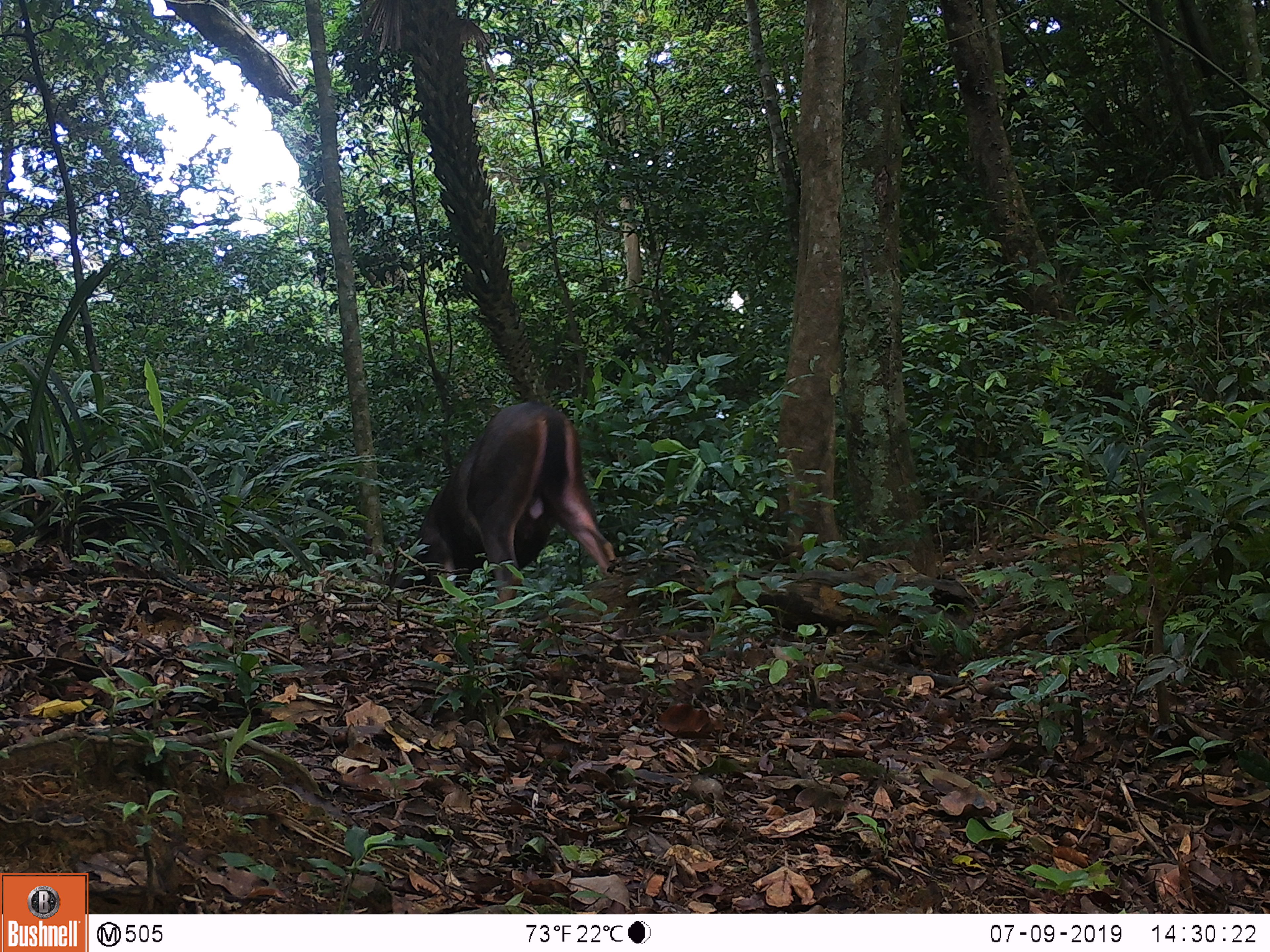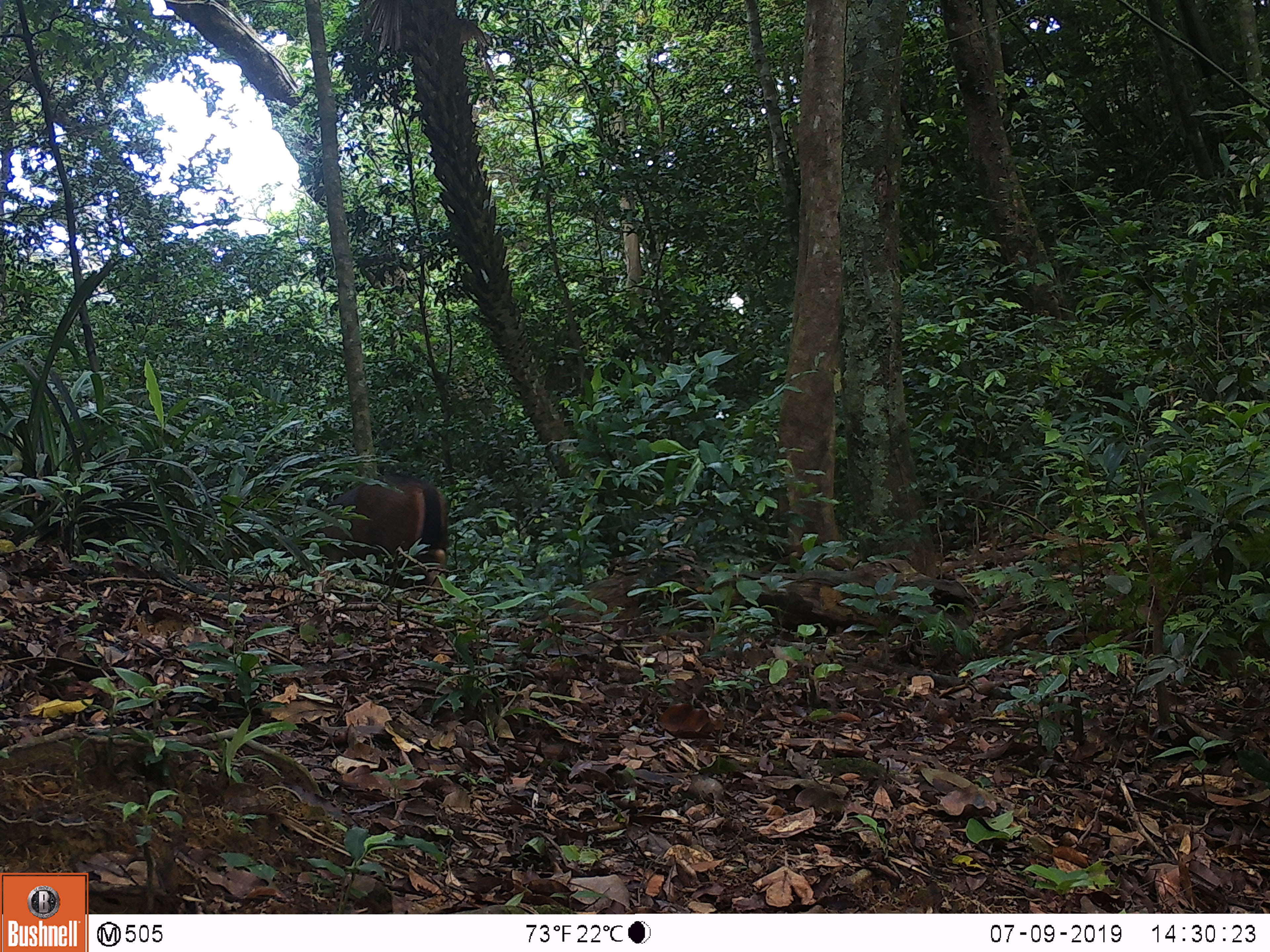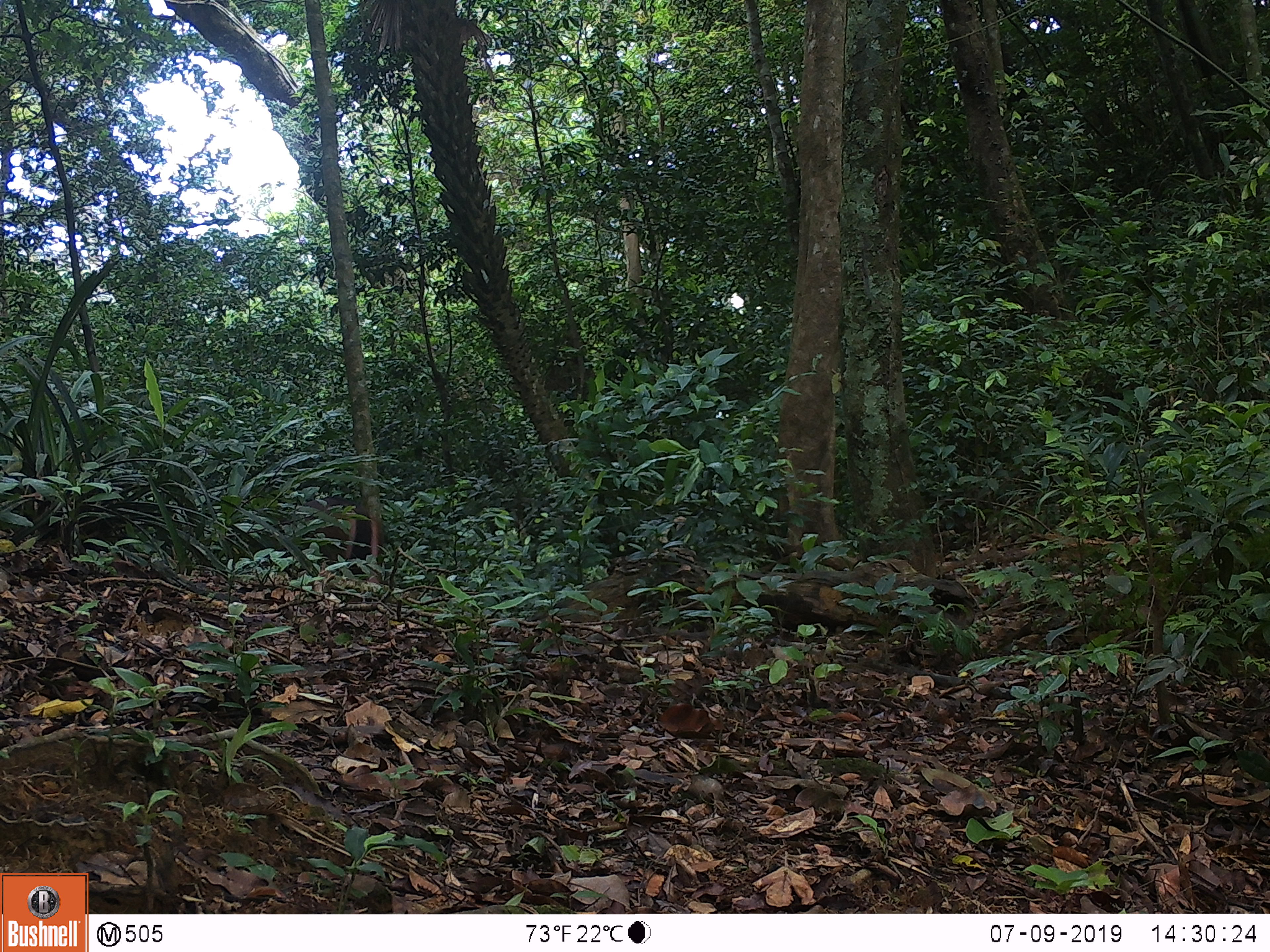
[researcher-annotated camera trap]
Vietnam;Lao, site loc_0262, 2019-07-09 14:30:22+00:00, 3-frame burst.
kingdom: Animalia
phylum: Chordata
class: Mammalia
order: Artiodactyla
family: Cervidae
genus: Rusa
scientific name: Rusa unicolor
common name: sambar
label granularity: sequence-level